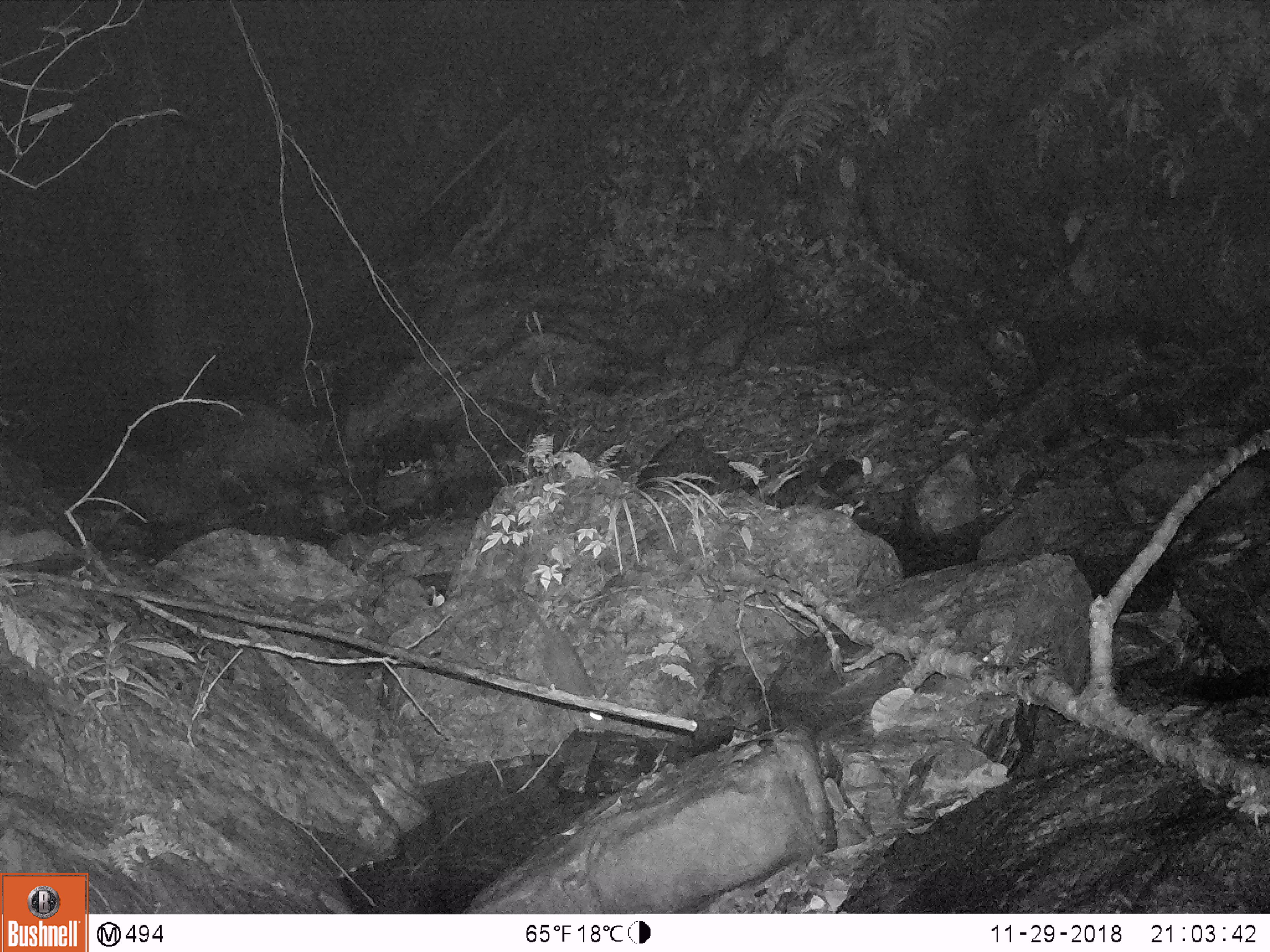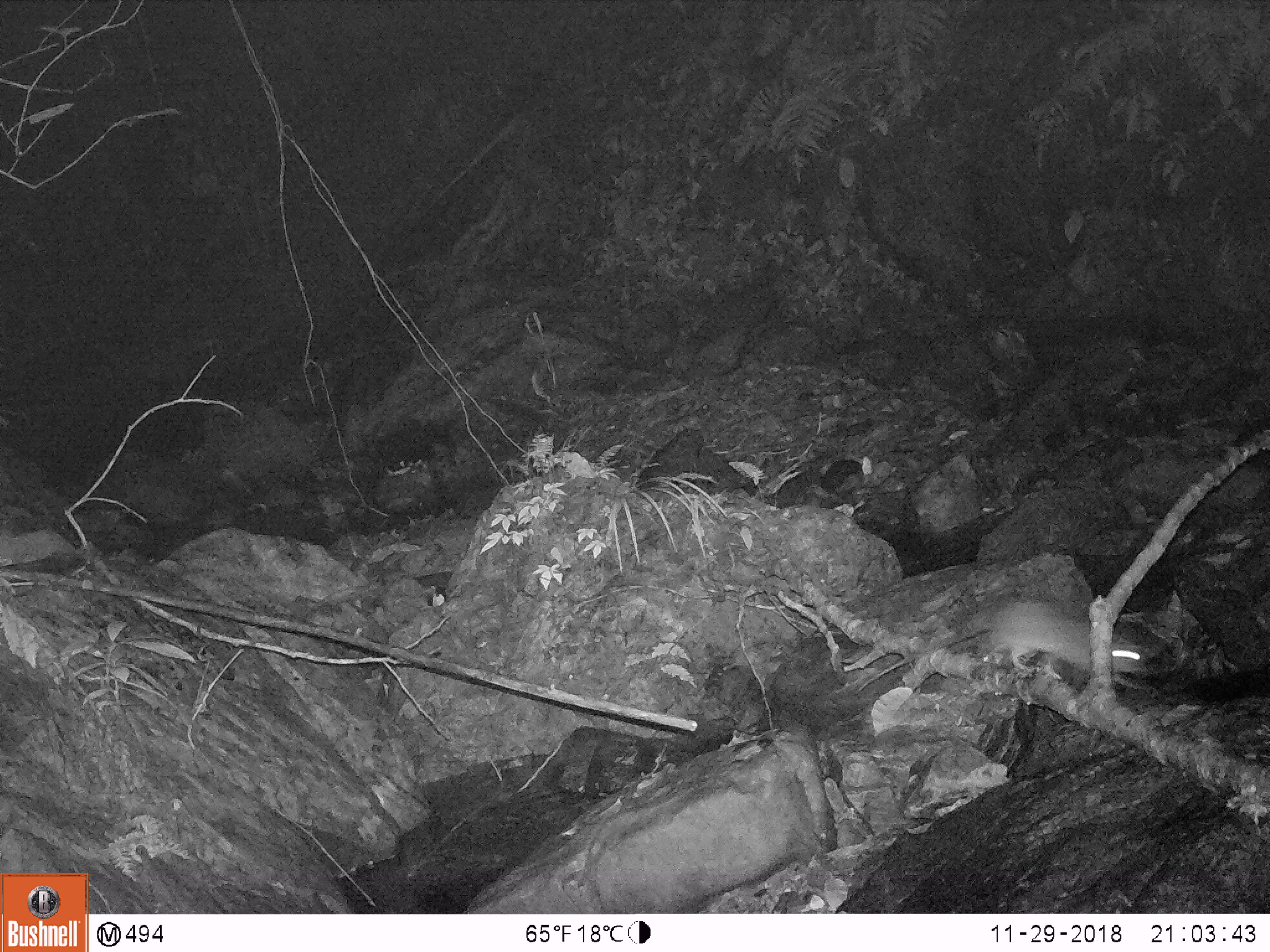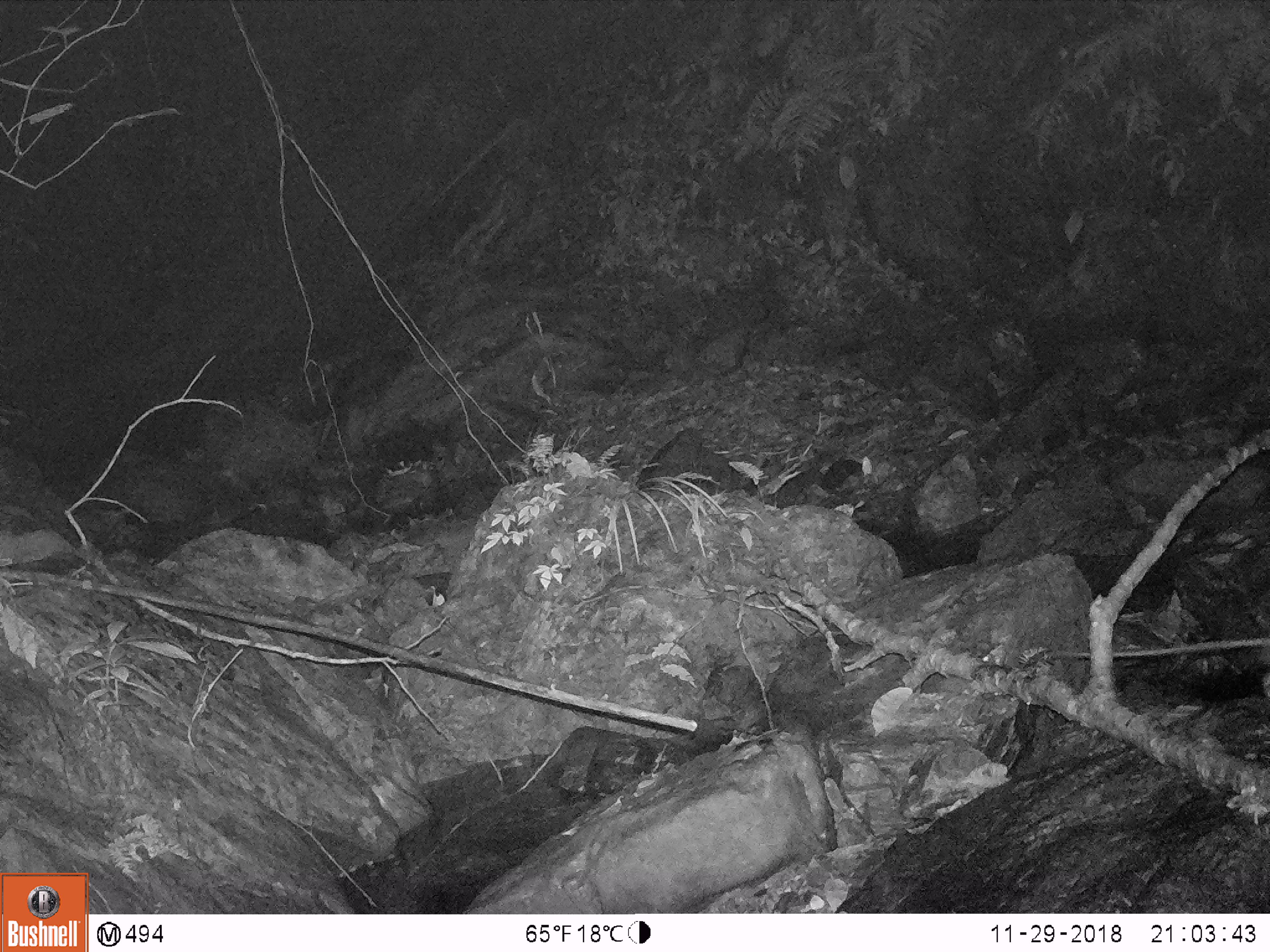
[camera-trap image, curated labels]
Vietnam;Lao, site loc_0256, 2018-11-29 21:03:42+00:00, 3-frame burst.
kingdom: Animalia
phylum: Chordata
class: Mammalia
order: Rodentia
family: Muridae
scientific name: Muridae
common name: old-world mice and rats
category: unidentified murid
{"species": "unidentified murid (old-world mice and rats) (Muridae)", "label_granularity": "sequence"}